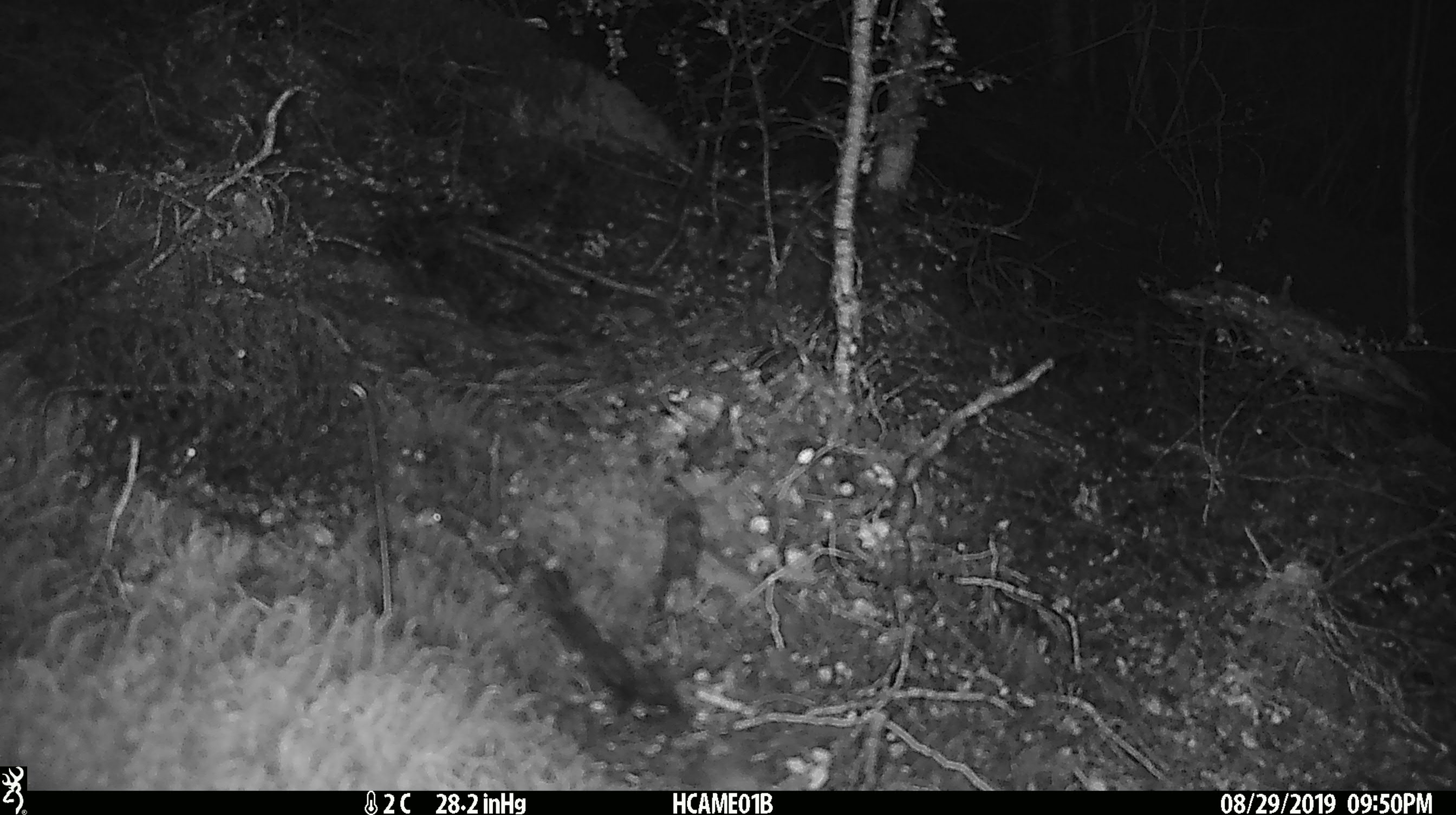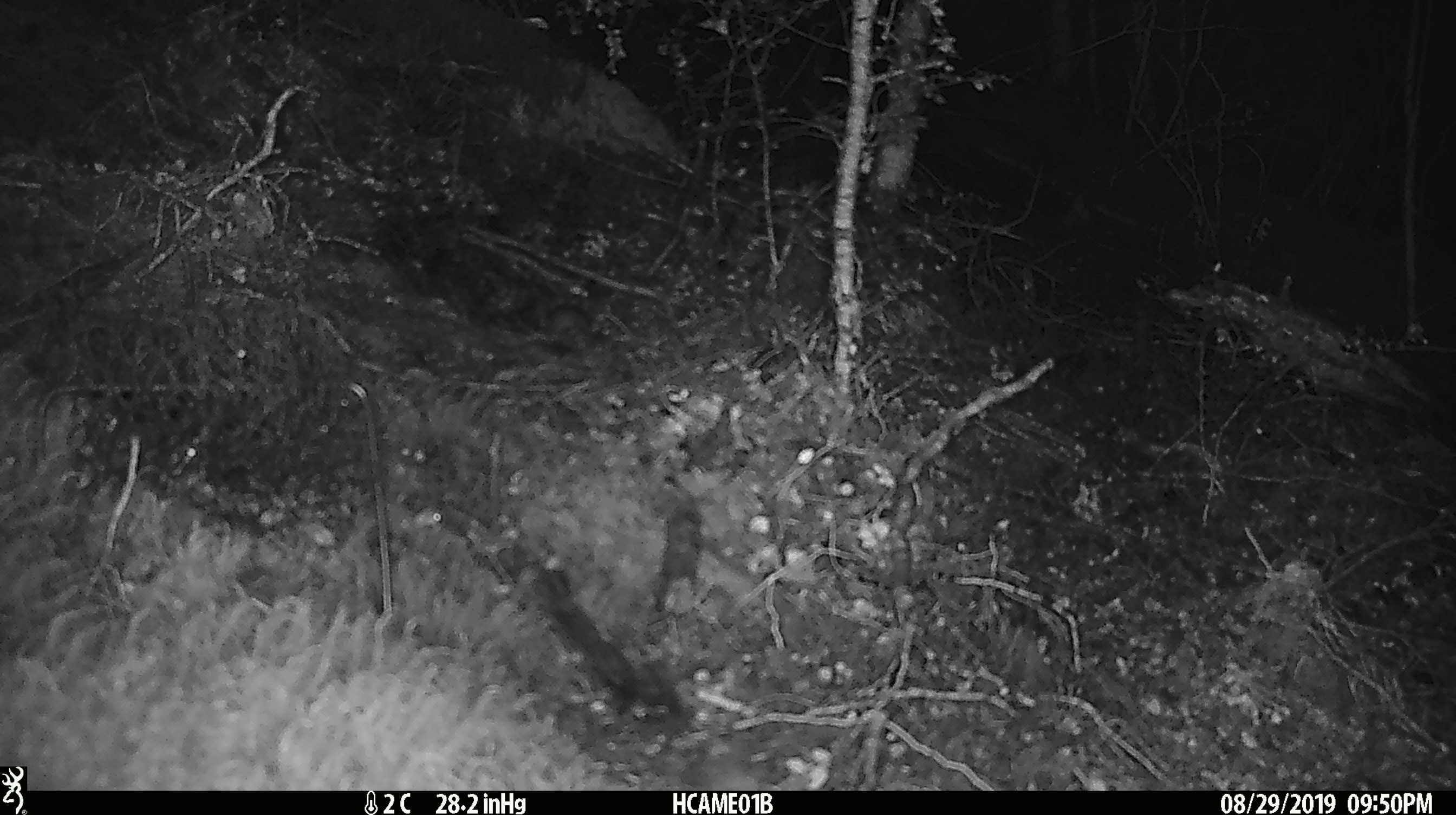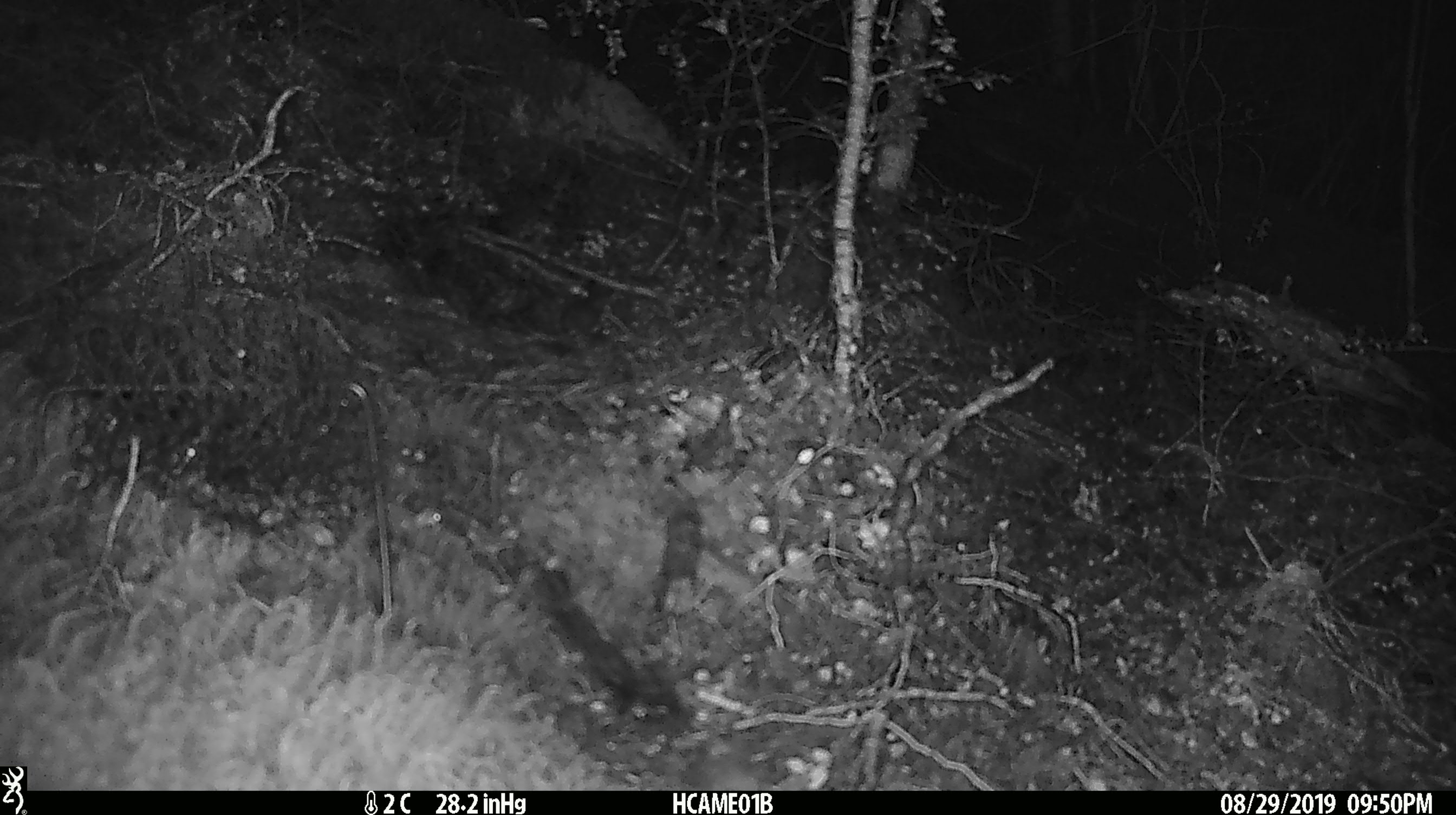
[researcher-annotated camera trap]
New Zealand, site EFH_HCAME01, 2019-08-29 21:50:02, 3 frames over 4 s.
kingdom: Animalia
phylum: Chordata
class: Mammalia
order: Rodentia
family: Muridae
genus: Mus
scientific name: Mus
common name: mouse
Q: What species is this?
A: Mouse (Mus).